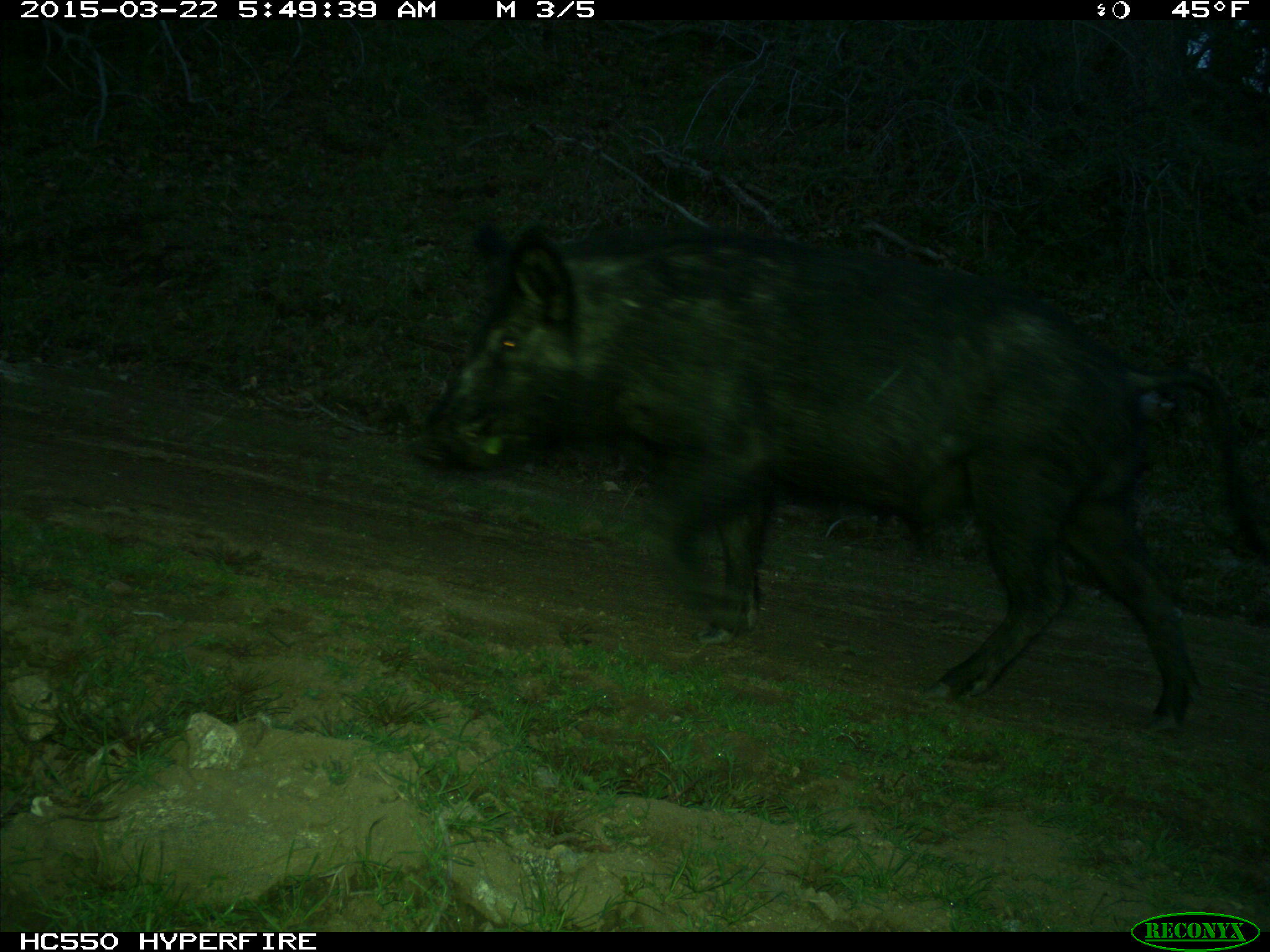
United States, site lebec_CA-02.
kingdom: Animalia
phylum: Chordata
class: Mammalia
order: Artiodactyla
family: Suidae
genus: Sus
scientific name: Sus scrofa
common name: wild boar